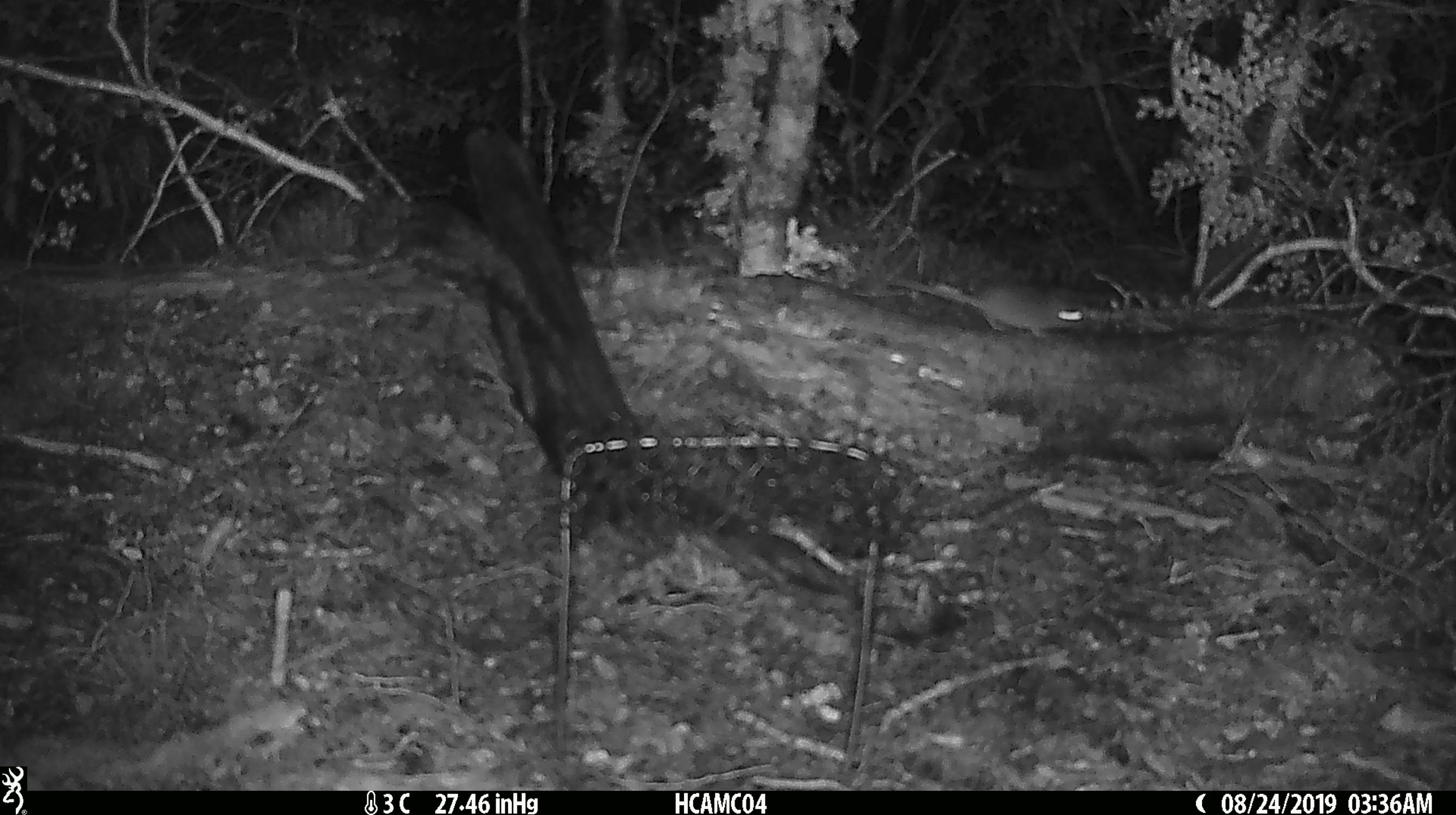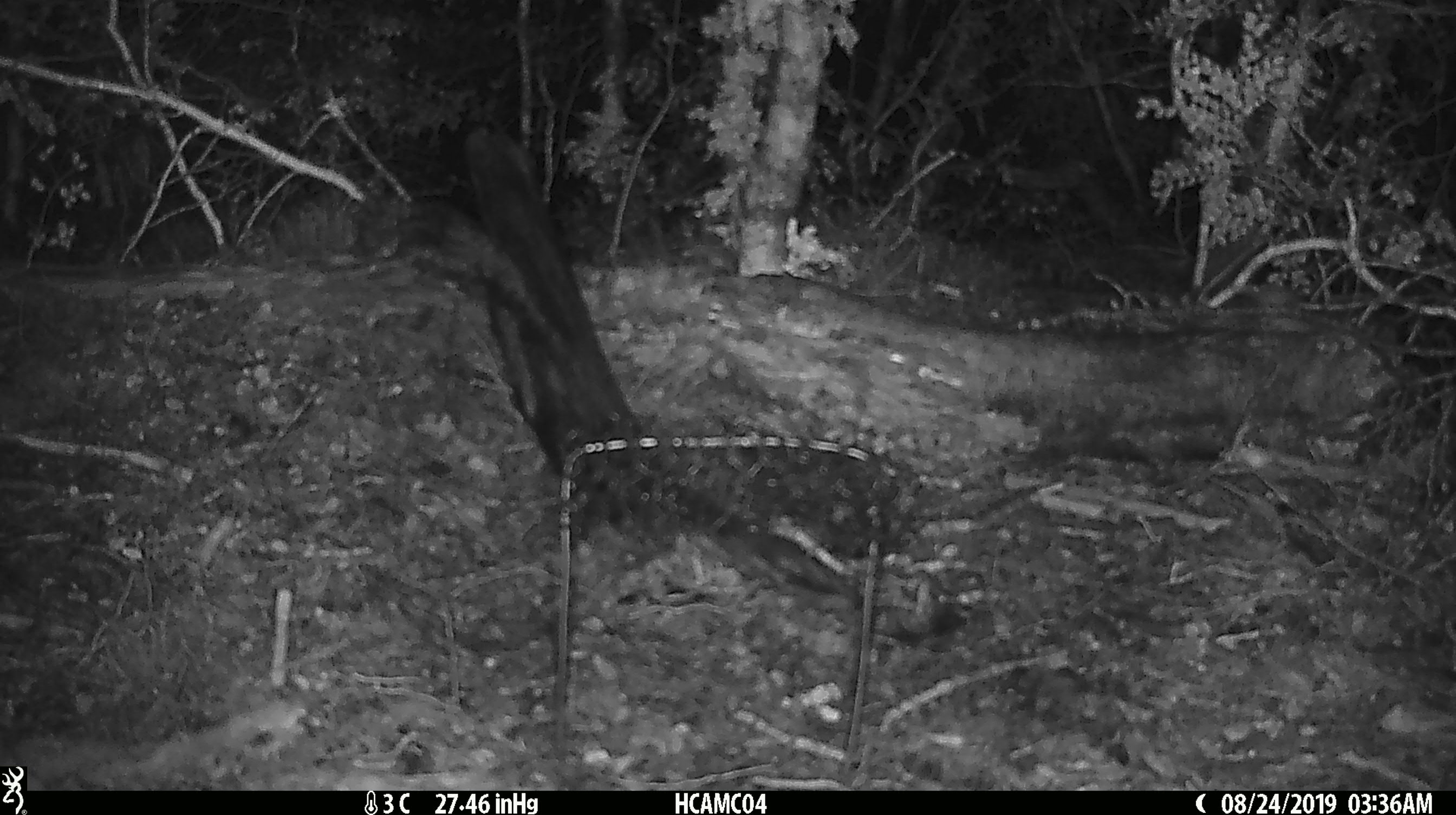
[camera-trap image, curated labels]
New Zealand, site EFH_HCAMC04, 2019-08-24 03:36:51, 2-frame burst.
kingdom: Animalia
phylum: Chordata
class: Mammalia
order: Rodentia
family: Muridae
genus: Mus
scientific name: Mus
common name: mouse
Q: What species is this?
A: Mouse (Mus).